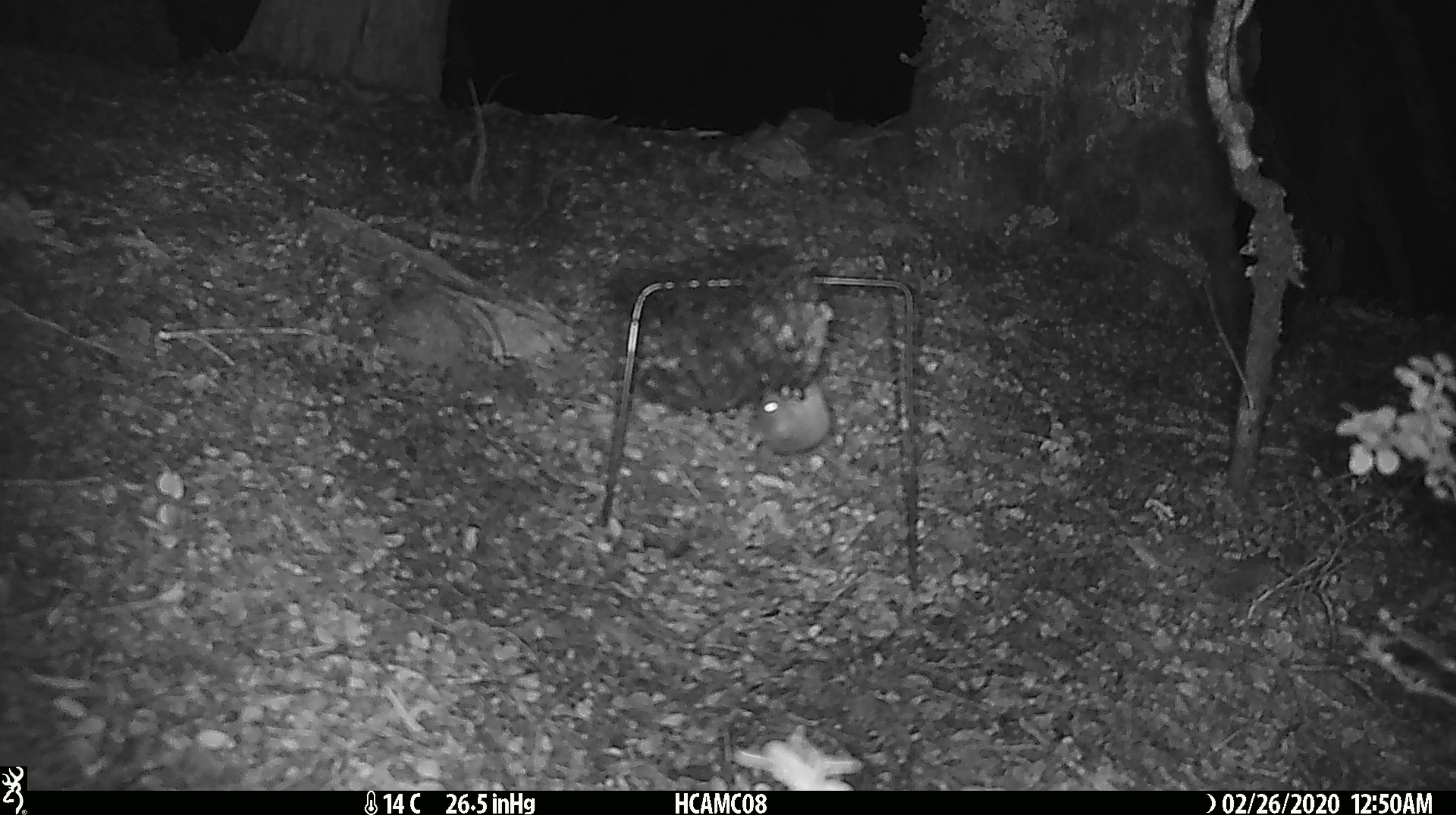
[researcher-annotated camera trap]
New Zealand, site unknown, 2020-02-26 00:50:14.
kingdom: Animalia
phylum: Chordata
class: Mammalia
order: Rodentia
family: Muridae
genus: Mus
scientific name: Mus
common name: mouse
Mouse (Mus).